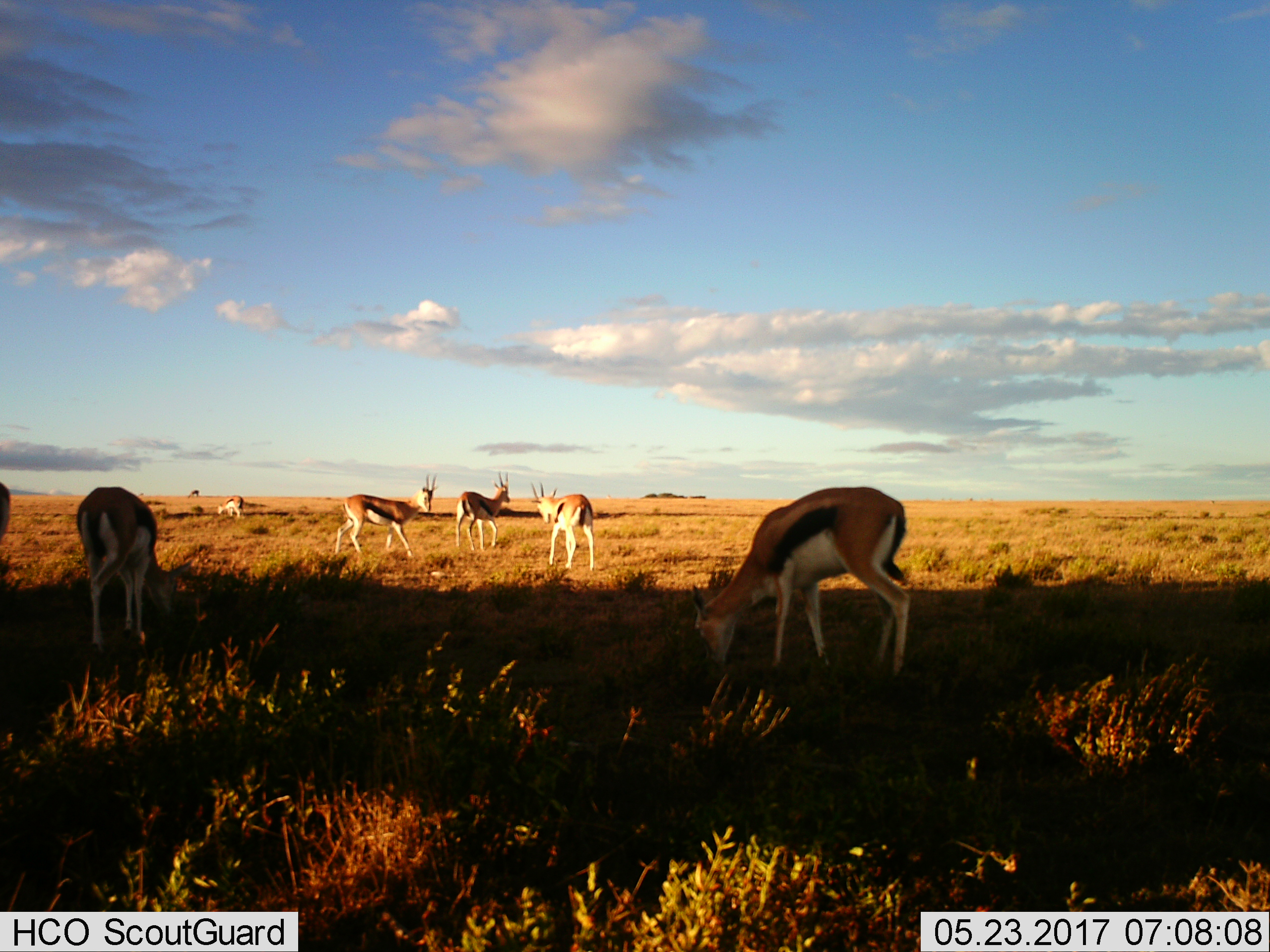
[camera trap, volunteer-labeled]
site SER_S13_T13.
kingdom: Animalia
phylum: Chordata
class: Mammalia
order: Artiodactyla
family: Bovidae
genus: Eudorcas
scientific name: Eudorcas thomsonii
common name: thomson's gazelle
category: gazellethomsons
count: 7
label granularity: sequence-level